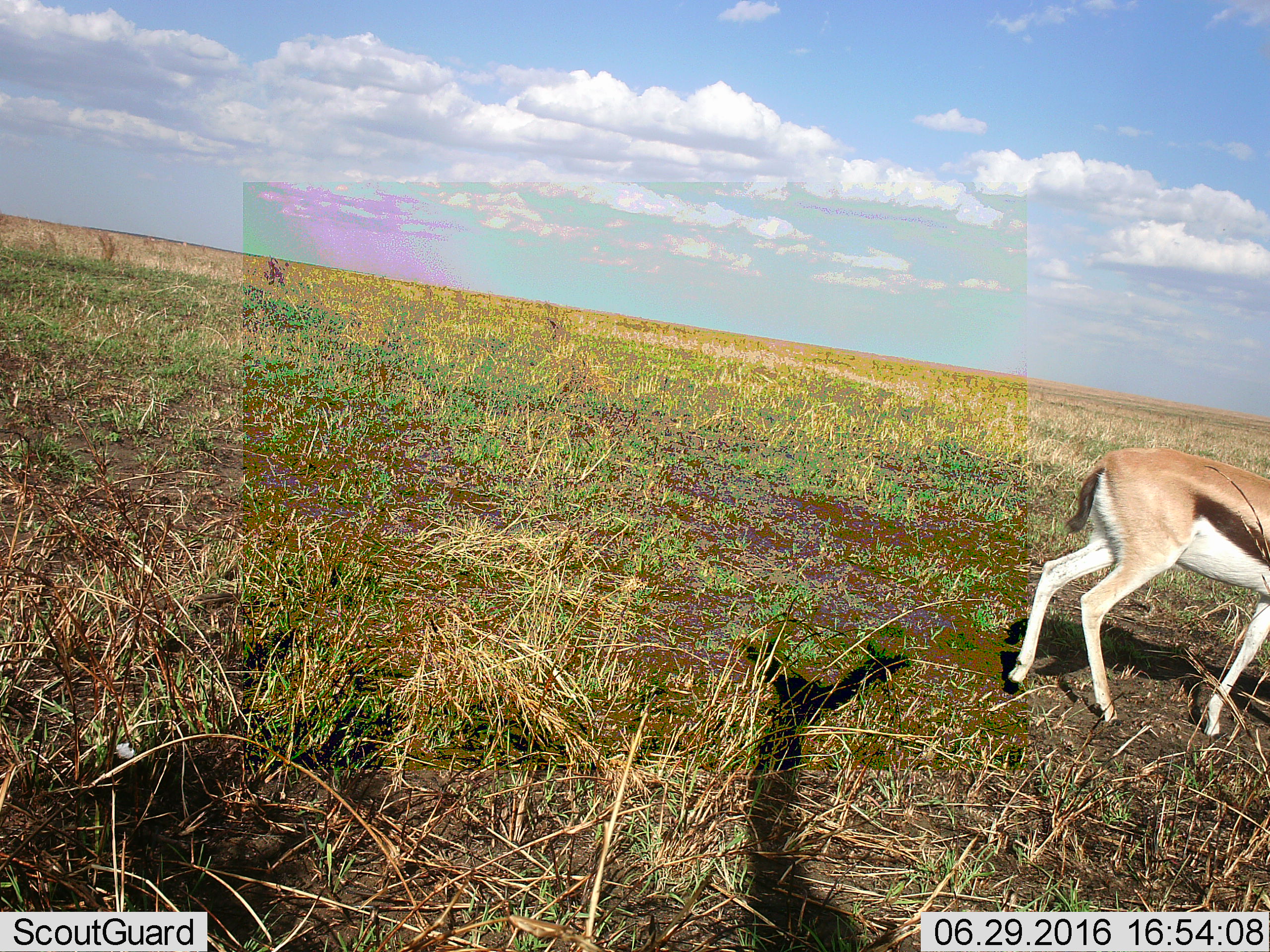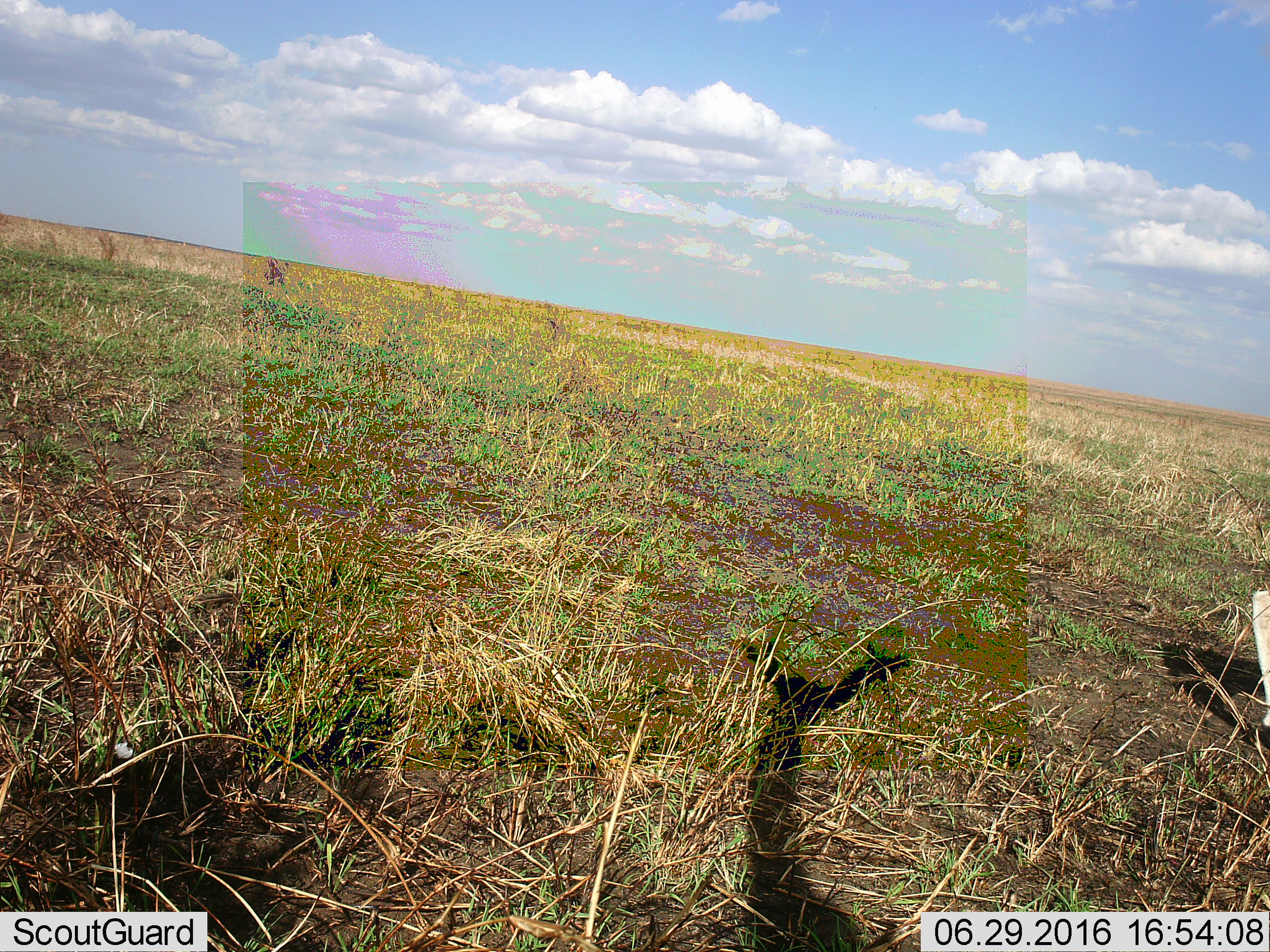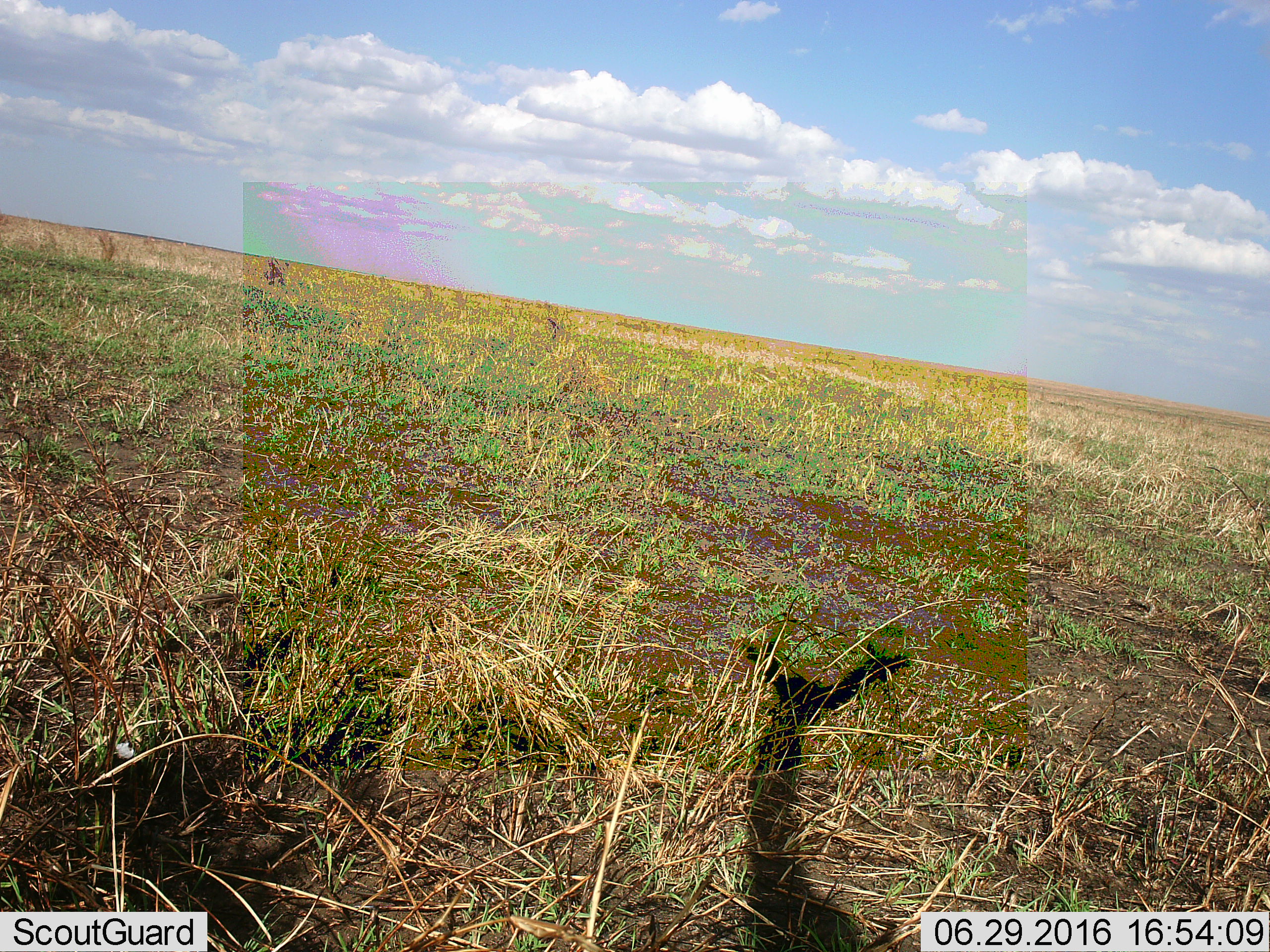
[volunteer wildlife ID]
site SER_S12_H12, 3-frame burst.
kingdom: Animalia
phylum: Chordata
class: Mammalia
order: Artiodactyla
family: Bovidae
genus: Eudorcas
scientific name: Eudorcas thomsonii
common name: thomson's gazelle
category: gazellethomsons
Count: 1.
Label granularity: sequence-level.